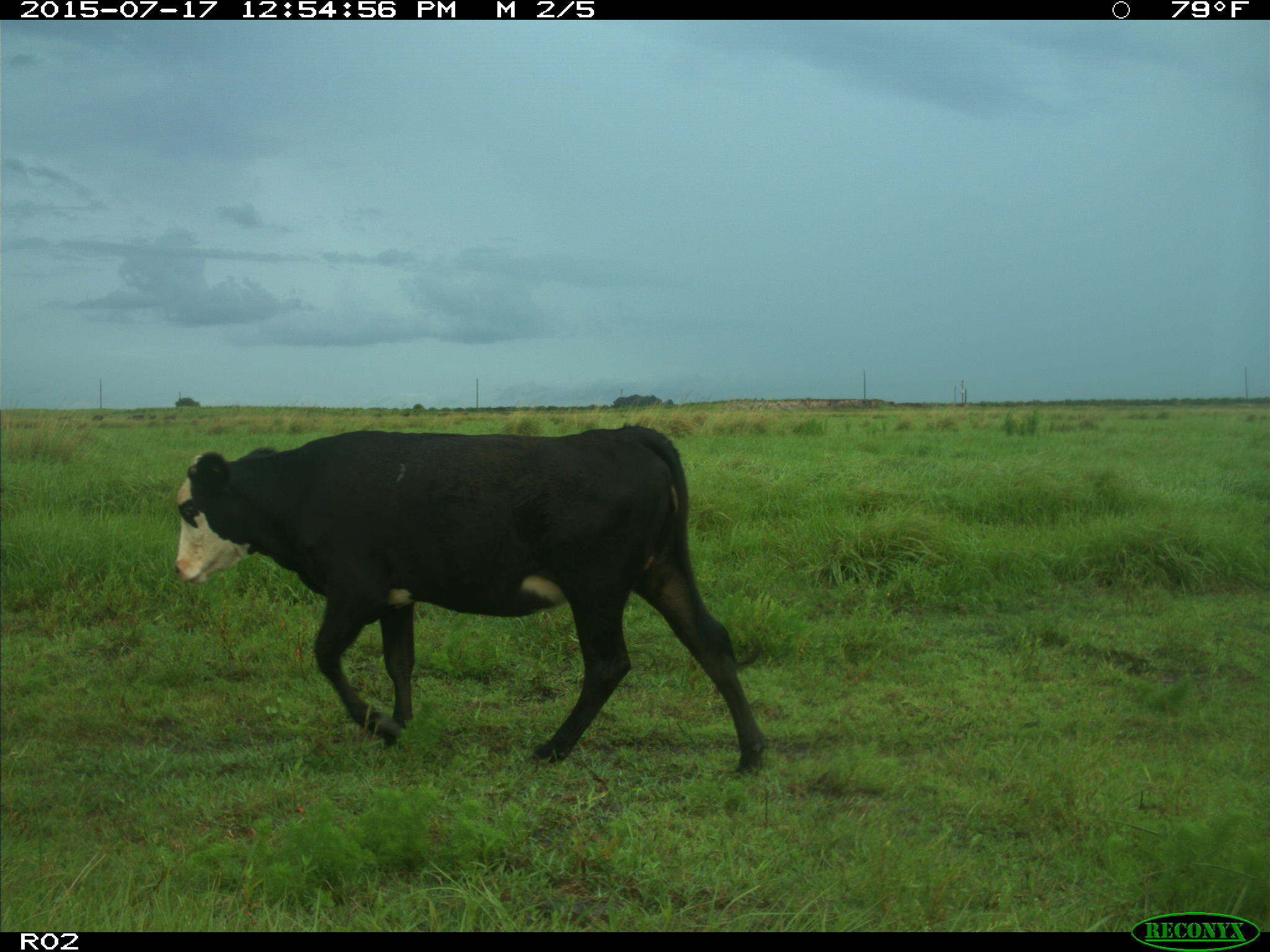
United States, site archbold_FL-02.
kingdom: Animalia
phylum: Chordata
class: Mammalia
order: Artiodactyla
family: Bovidae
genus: Bos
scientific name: Bos taurus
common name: domestic cow